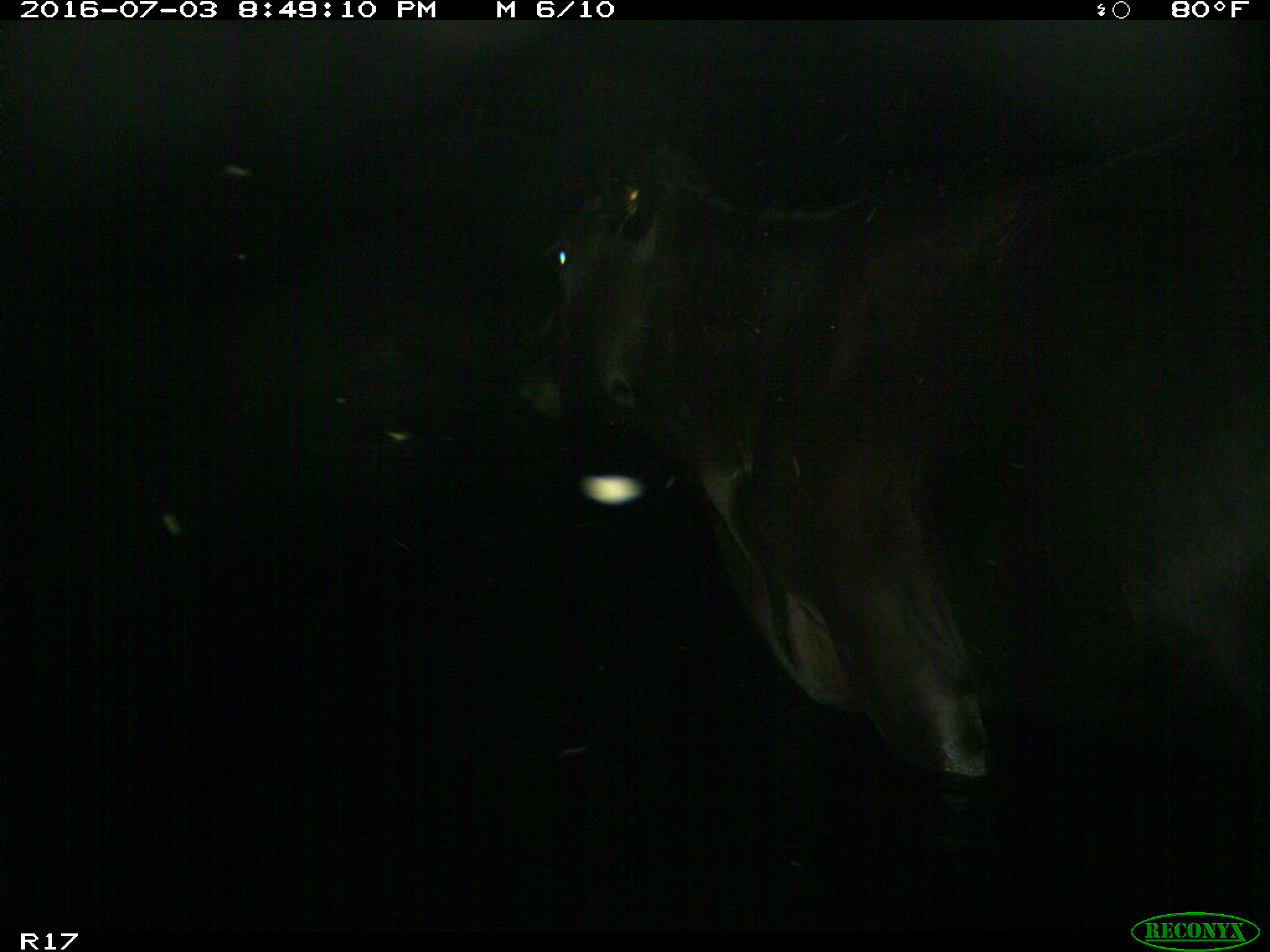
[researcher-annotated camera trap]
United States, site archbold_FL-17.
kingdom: Animalia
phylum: Chordata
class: Mammalia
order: Artiodactyla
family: Bovidae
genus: Bos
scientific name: Bos taurus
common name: domestic cow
Bos taurus (domestic cow).